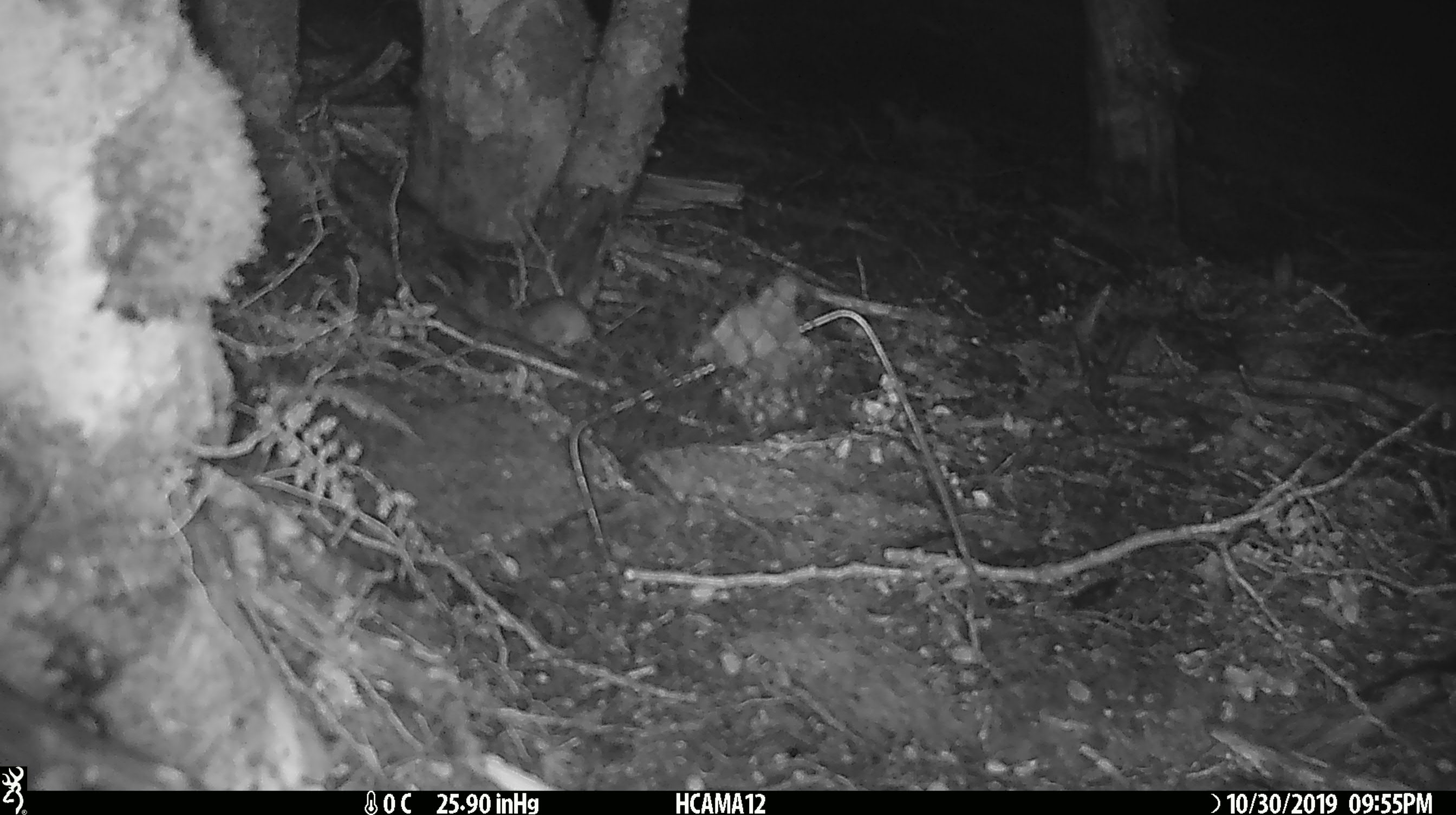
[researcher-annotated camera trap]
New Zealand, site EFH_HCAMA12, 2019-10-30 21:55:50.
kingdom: Animalia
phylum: Chordata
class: Mammalia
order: Rodentia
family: Muridae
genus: Mus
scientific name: Mus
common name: mouse